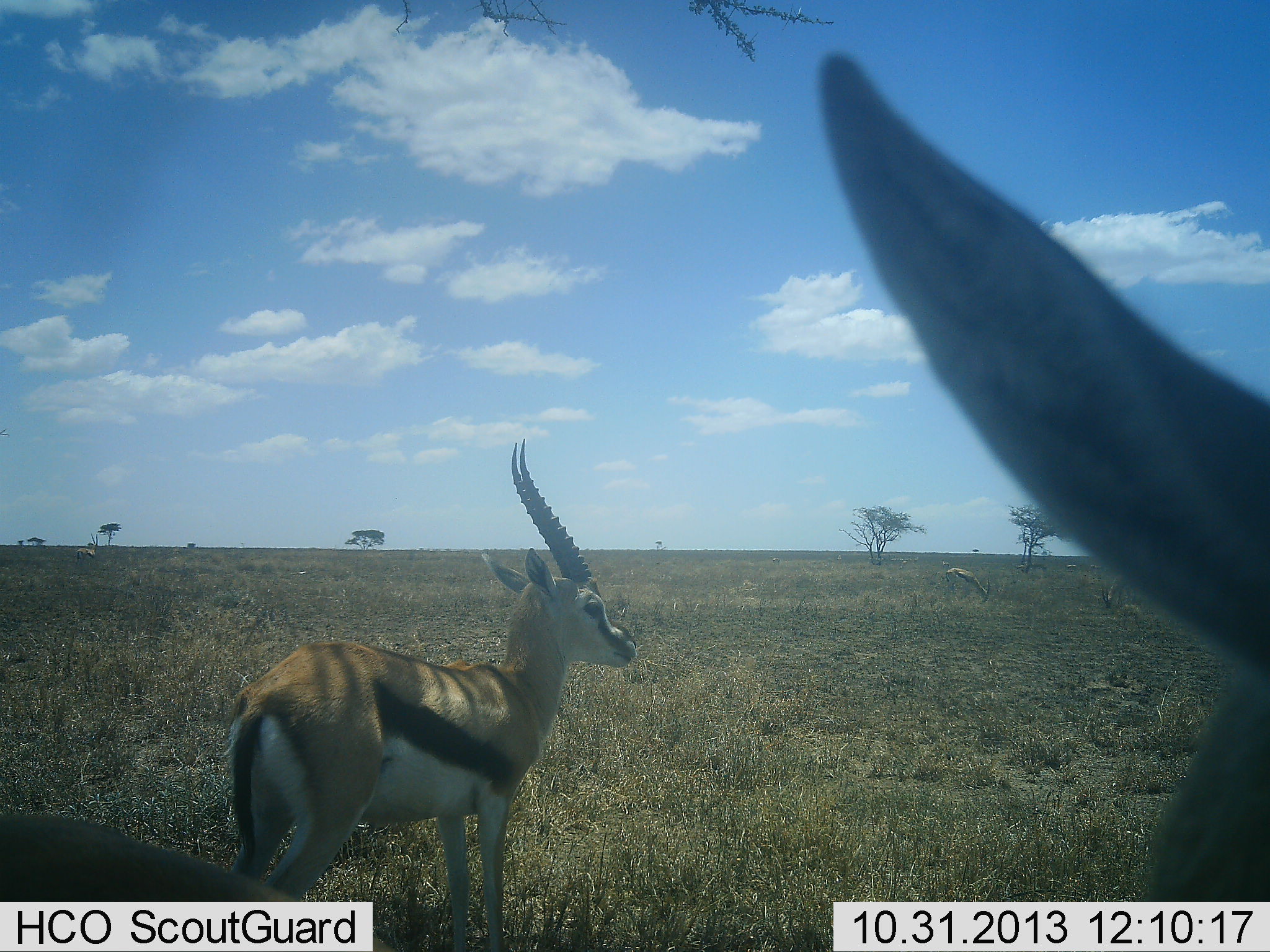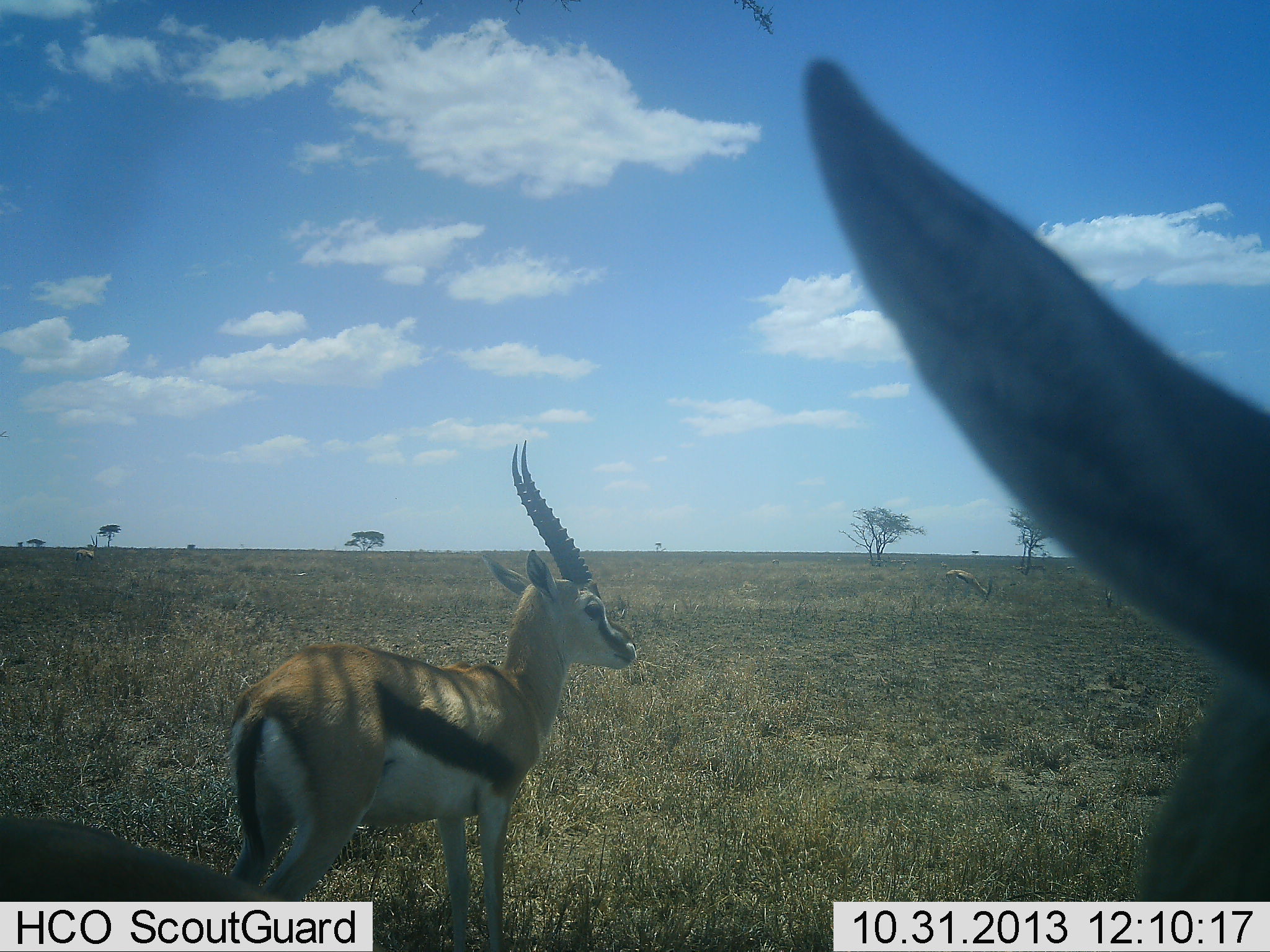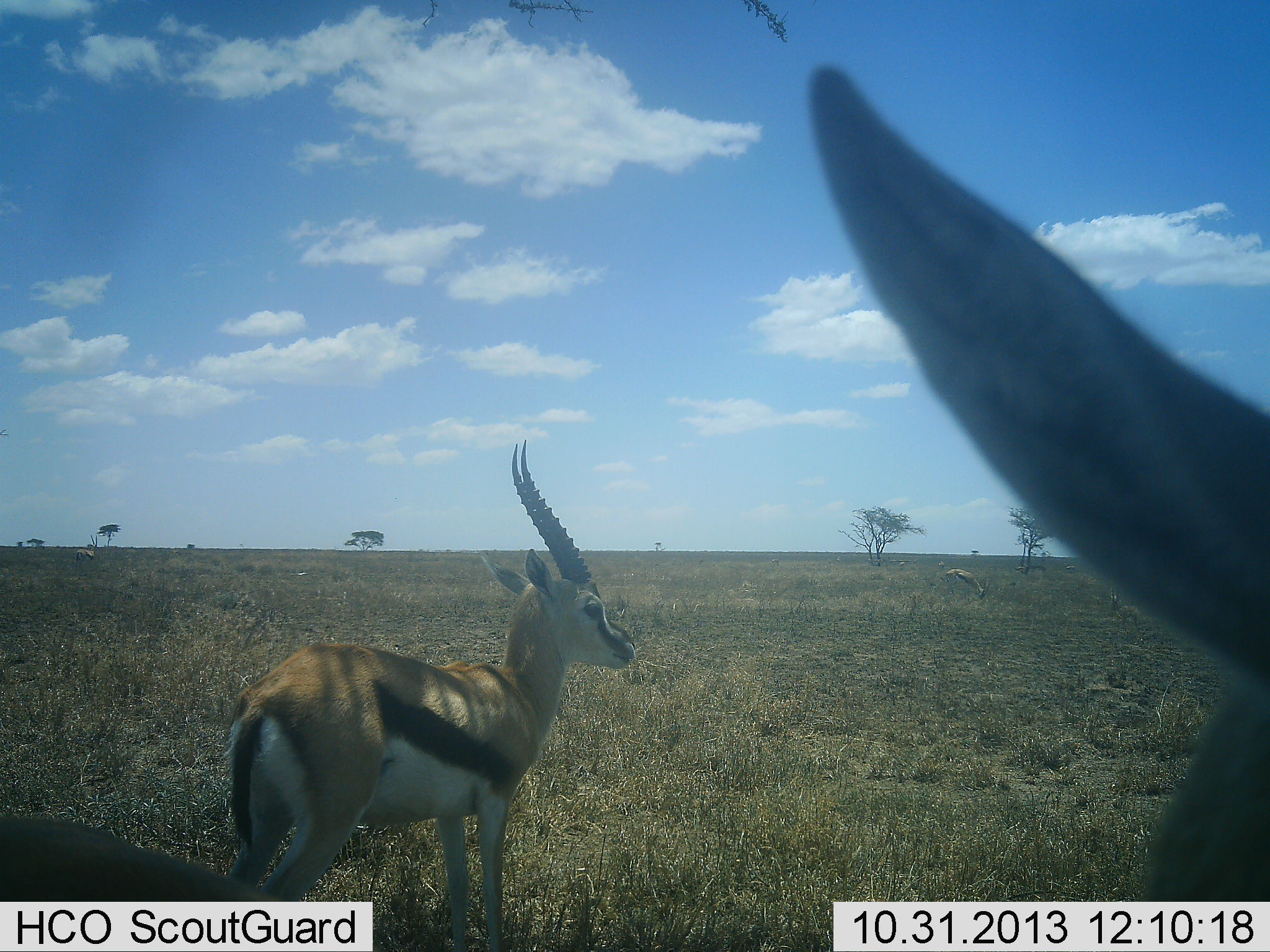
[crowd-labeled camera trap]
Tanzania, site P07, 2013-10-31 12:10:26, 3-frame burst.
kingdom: Animalia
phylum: Chordata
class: Mammalia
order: Artiodactyla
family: Bovidae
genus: Eudorcas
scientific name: Eudorcas thomsonii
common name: thomson's gazelle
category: gazellethomsons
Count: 4.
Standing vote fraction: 100%.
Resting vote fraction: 0%.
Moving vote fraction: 0%.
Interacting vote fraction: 0%.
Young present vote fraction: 0%.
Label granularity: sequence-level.